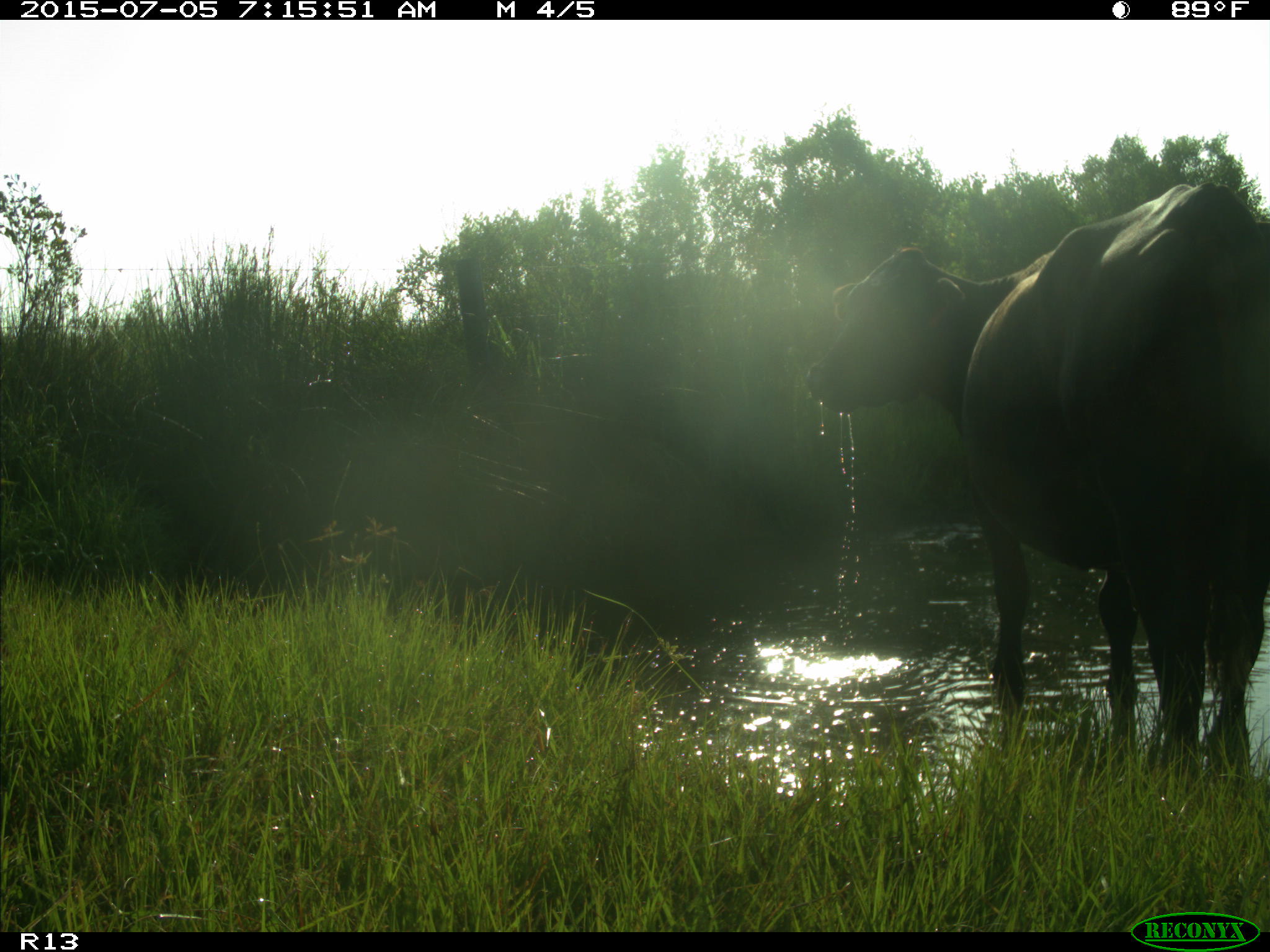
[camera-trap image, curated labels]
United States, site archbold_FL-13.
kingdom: Animalia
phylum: Chordata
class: Mammalia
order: Artiodactyla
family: Bovidae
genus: Bos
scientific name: Bos taurus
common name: domestic cow